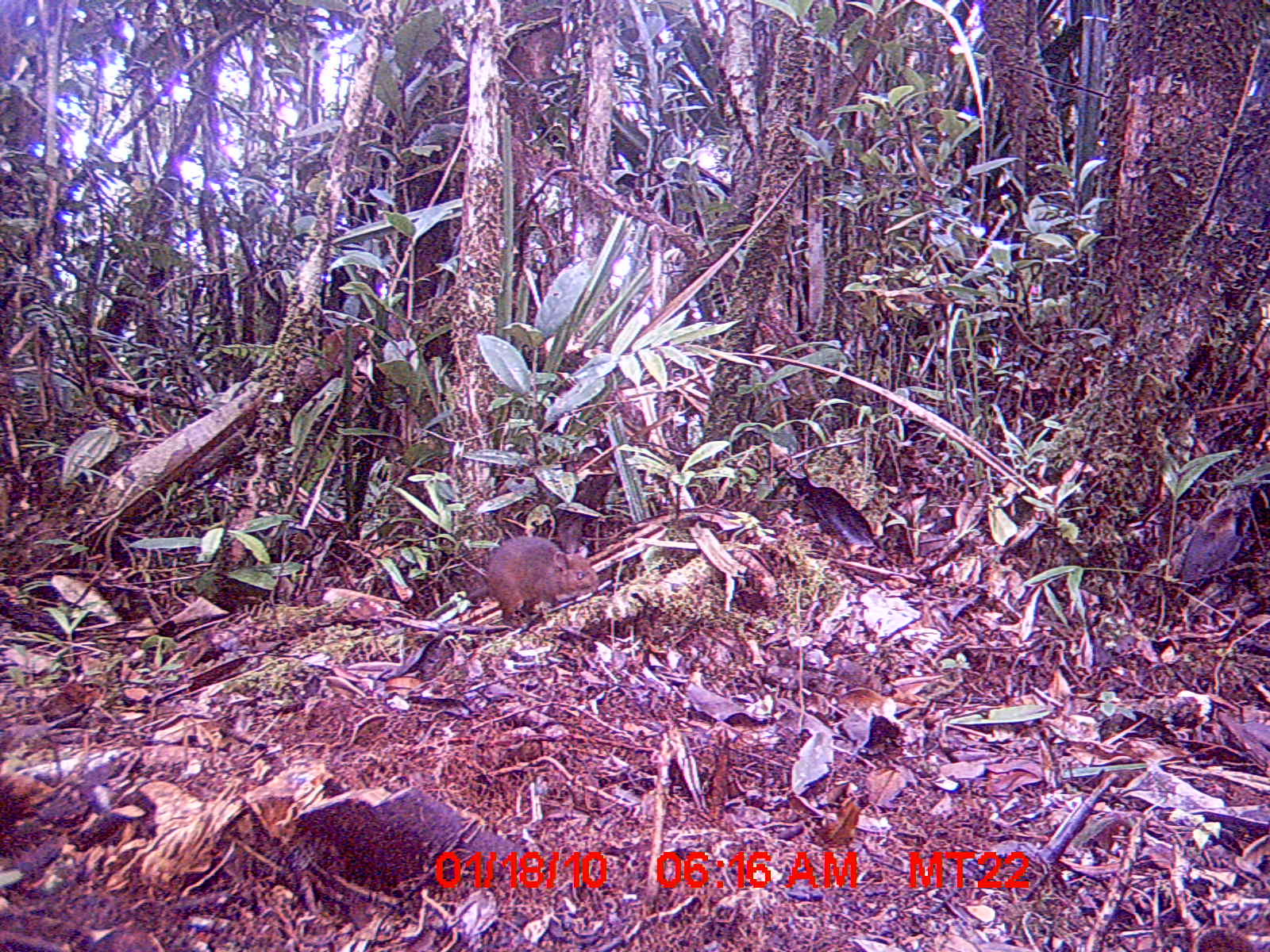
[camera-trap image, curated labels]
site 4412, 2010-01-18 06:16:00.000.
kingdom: Animalia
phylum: Chordata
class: Mammalia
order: Rodentia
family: Nesomyidae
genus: Hypogeomys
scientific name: Hypogeomys antimena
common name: malagasy giant rat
Hypogeomys antimena (malagasy giant rat), count 1.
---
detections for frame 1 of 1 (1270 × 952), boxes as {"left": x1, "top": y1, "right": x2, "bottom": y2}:
hypogeomys antimena: {"left": 466, "top": 536, "right": 601, "bottom": 624}